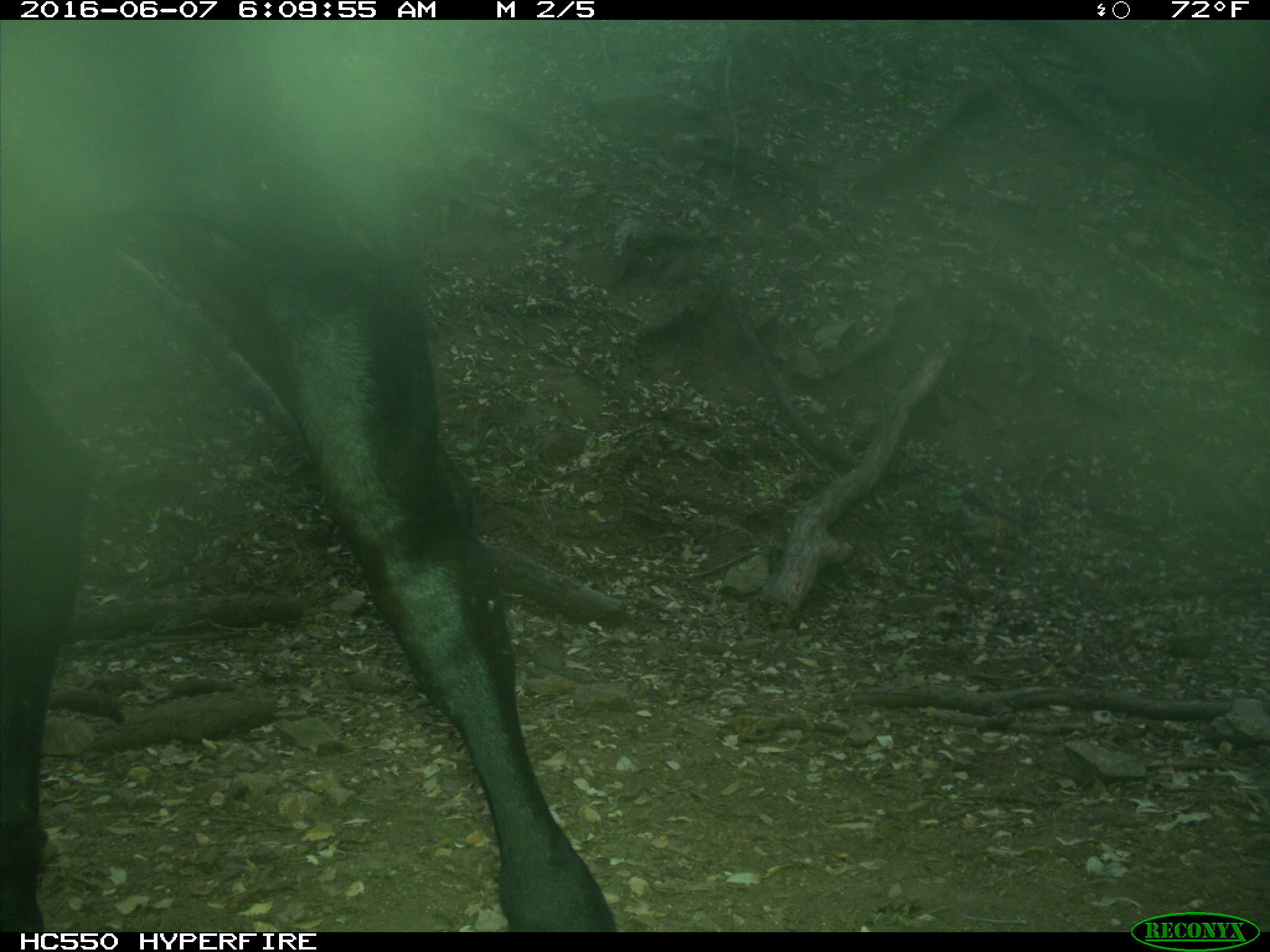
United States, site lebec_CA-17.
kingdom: Animalia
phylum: Chordata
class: Mammalia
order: Artiodactyla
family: Bovidae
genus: Bos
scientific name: Bos taurus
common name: domestic cow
Bos taurus (domestic cow).